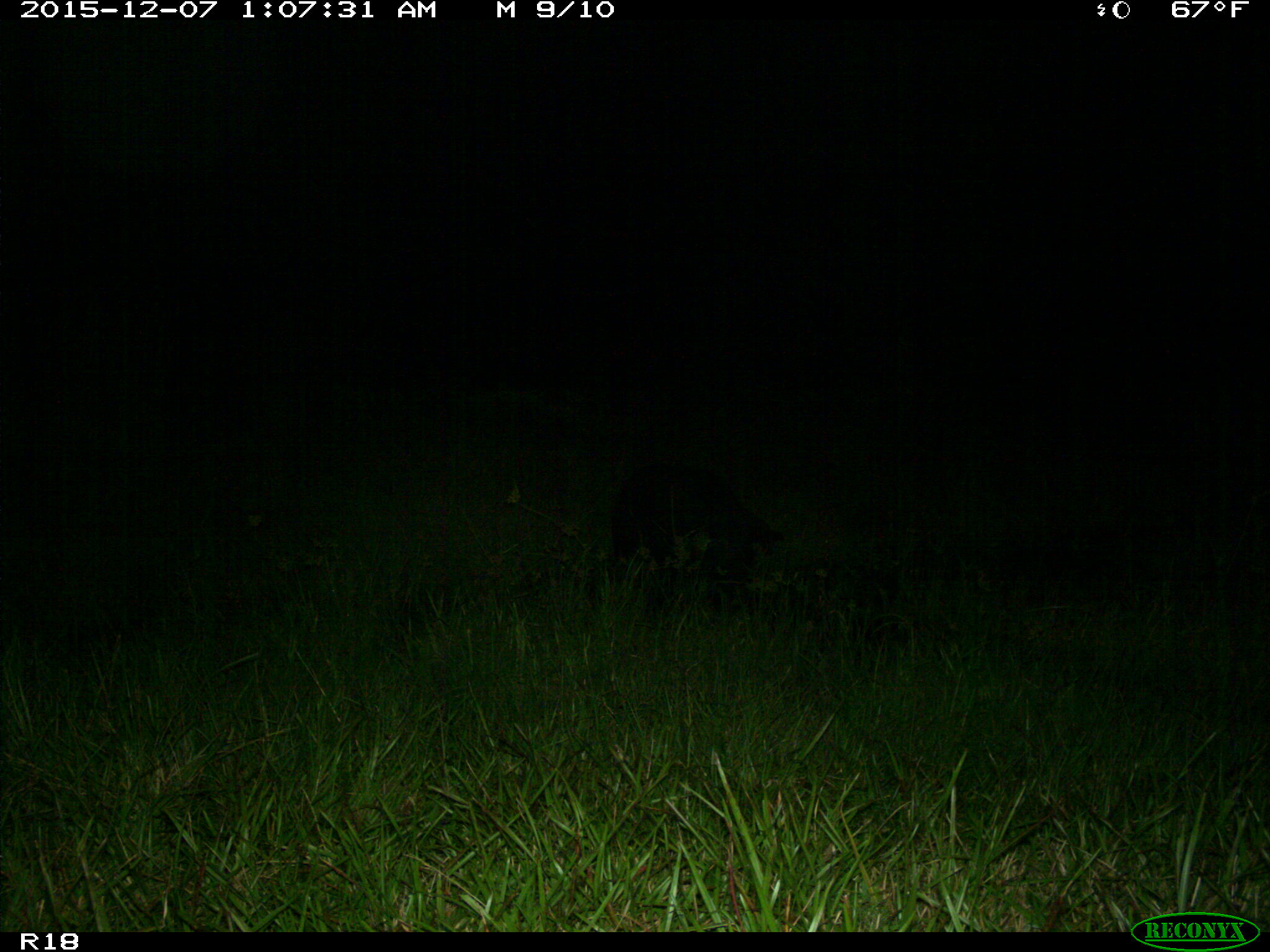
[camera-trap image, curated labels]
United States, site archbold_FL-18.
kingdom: Animalia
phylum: Chordata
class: Mammalia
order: Artiodactyla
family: Suidae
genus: Sus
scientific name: Sus scrofa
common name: wild boar